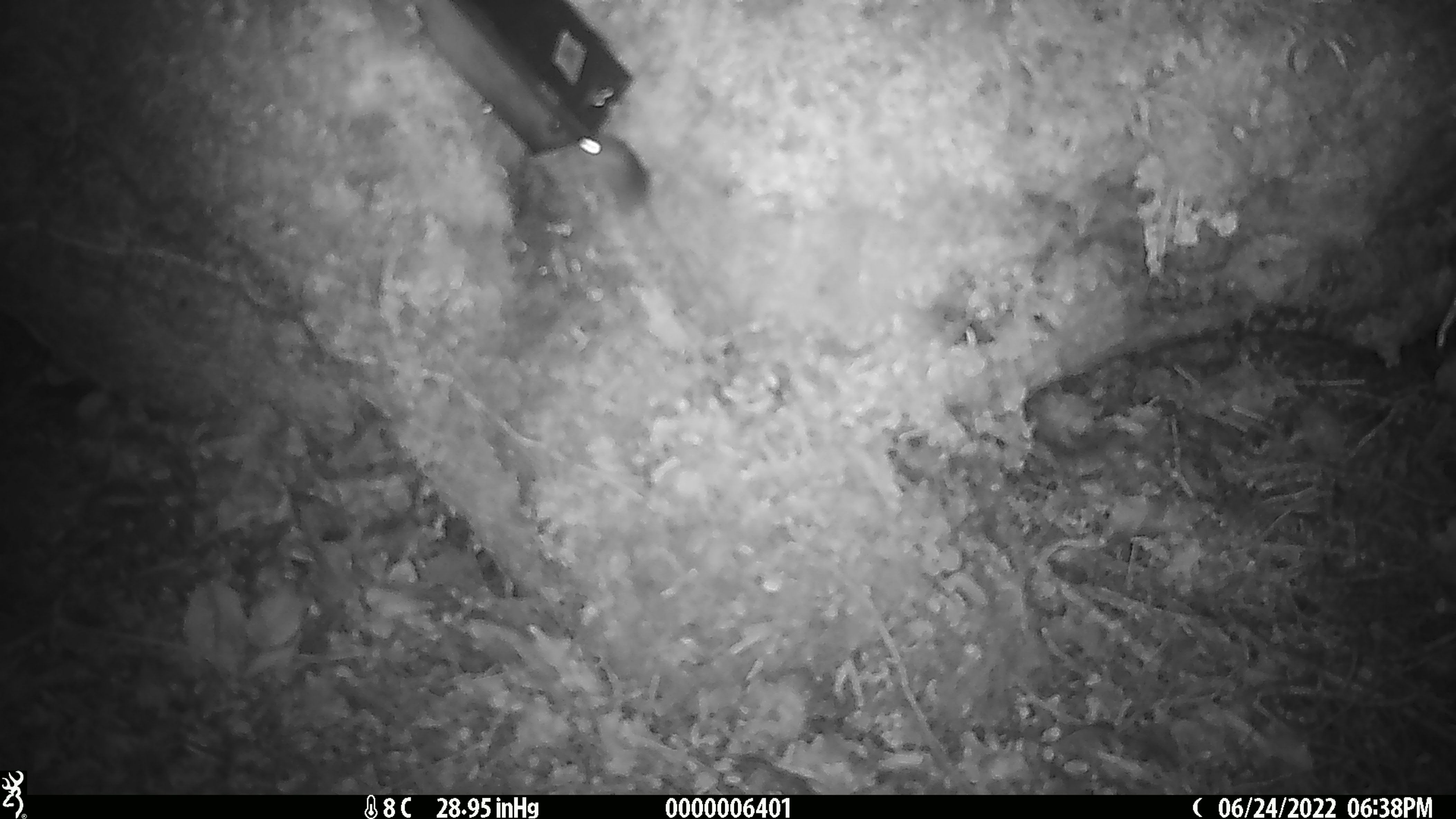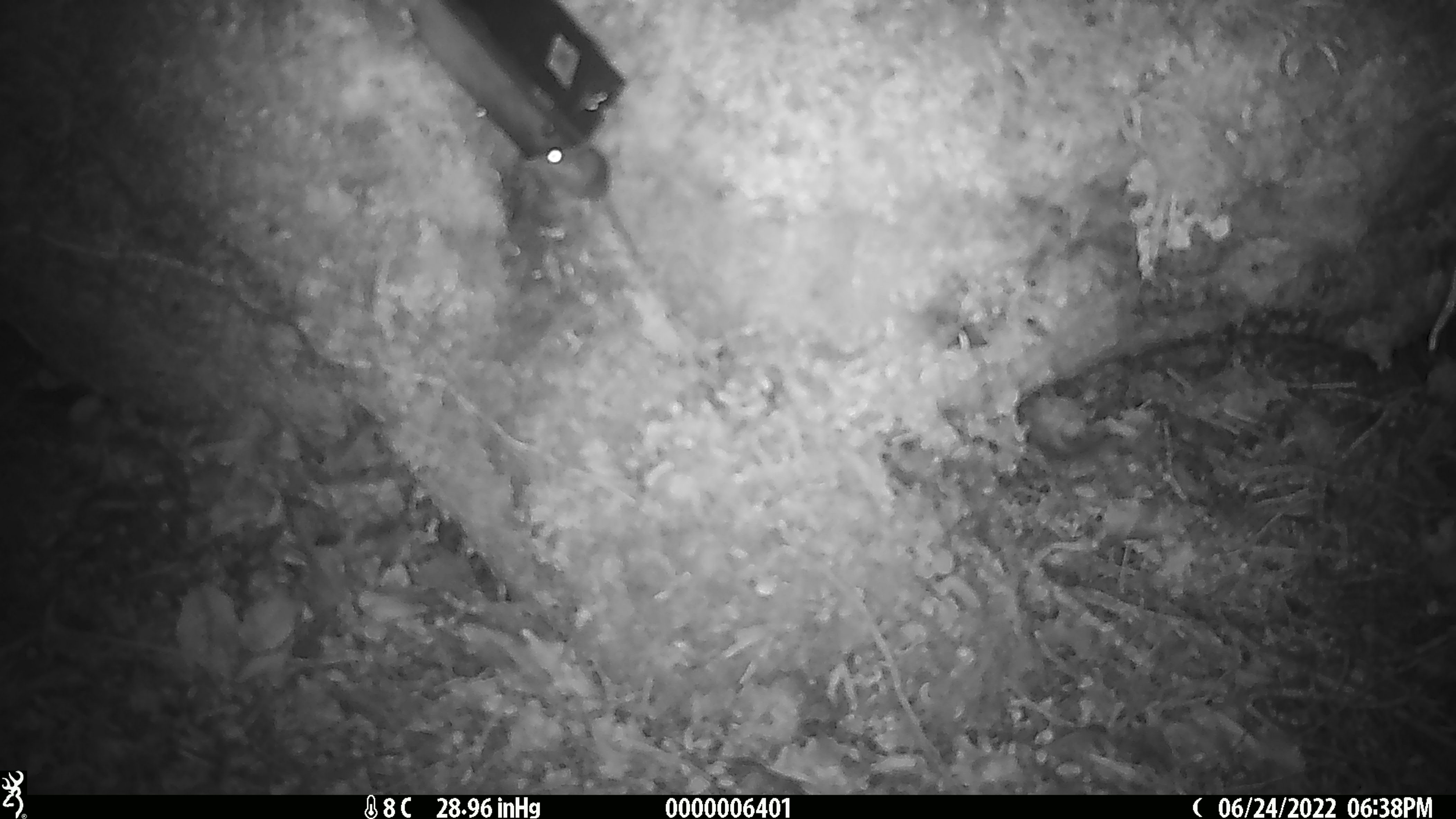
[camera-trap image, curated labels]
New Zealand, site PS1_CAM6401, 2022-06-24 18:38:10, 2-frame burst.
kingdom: Animalia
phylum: Chordata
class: Mammalia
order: Rodentia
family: Muridae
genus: Mus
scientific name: Mus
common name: mouse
Mouse (Mus).